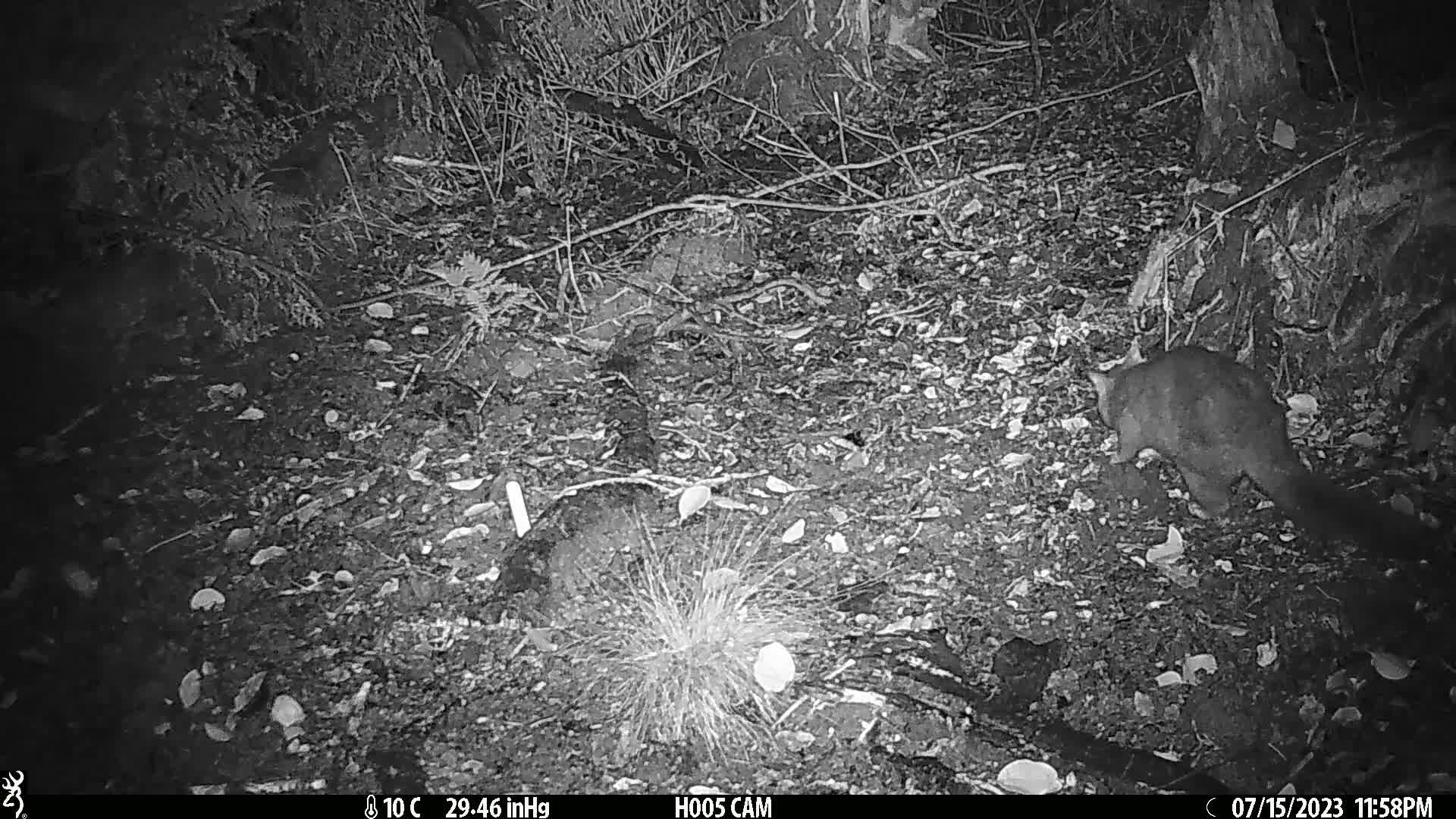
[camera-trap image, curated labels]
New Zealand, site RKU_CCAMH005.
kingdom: Animalia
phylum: Chordata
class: Mammalia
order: Diprotodontia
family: Phalangeridae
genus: Trichosurus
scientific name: Trichosurus vulpecula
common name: common brushtail possum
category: possum